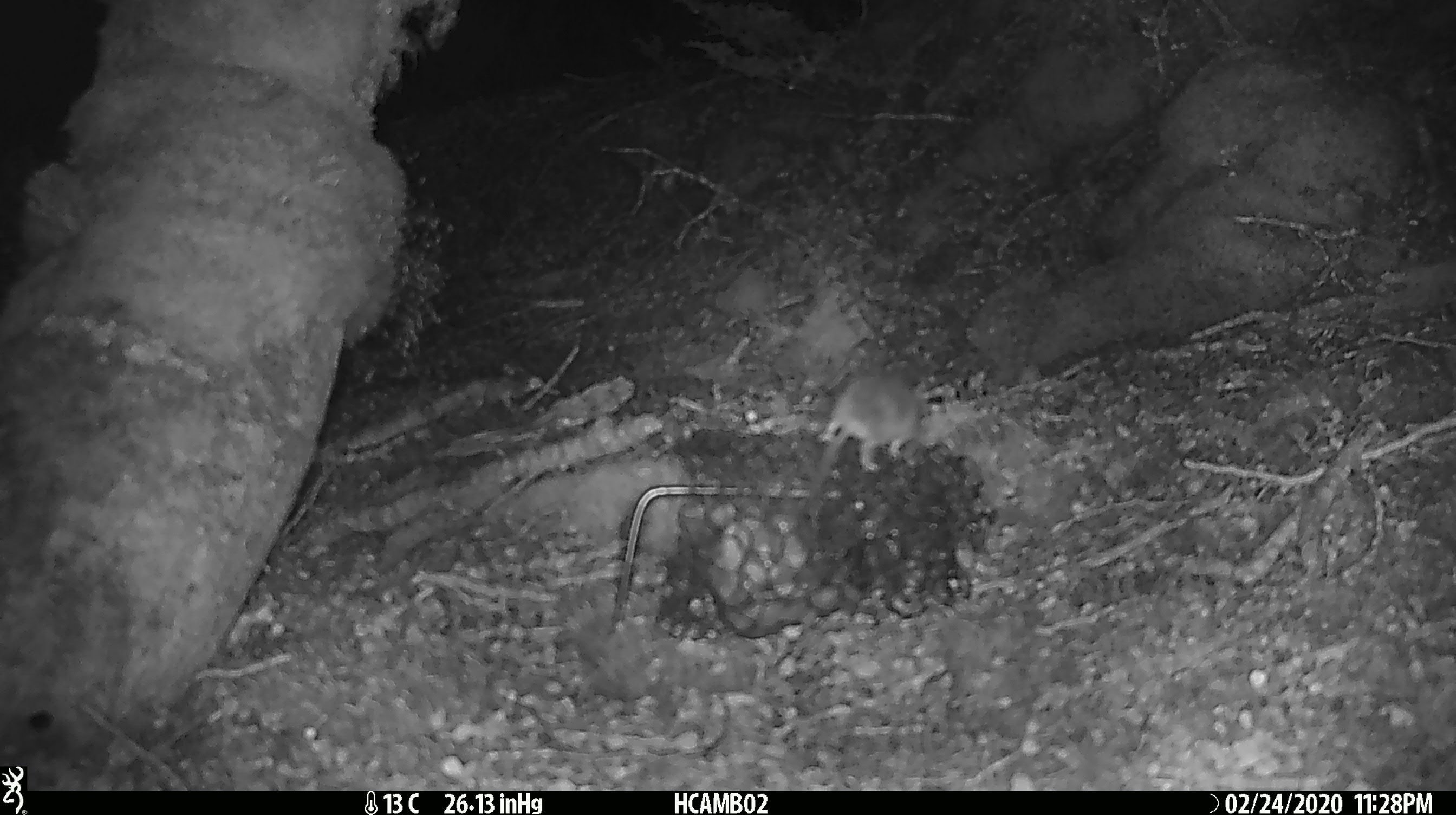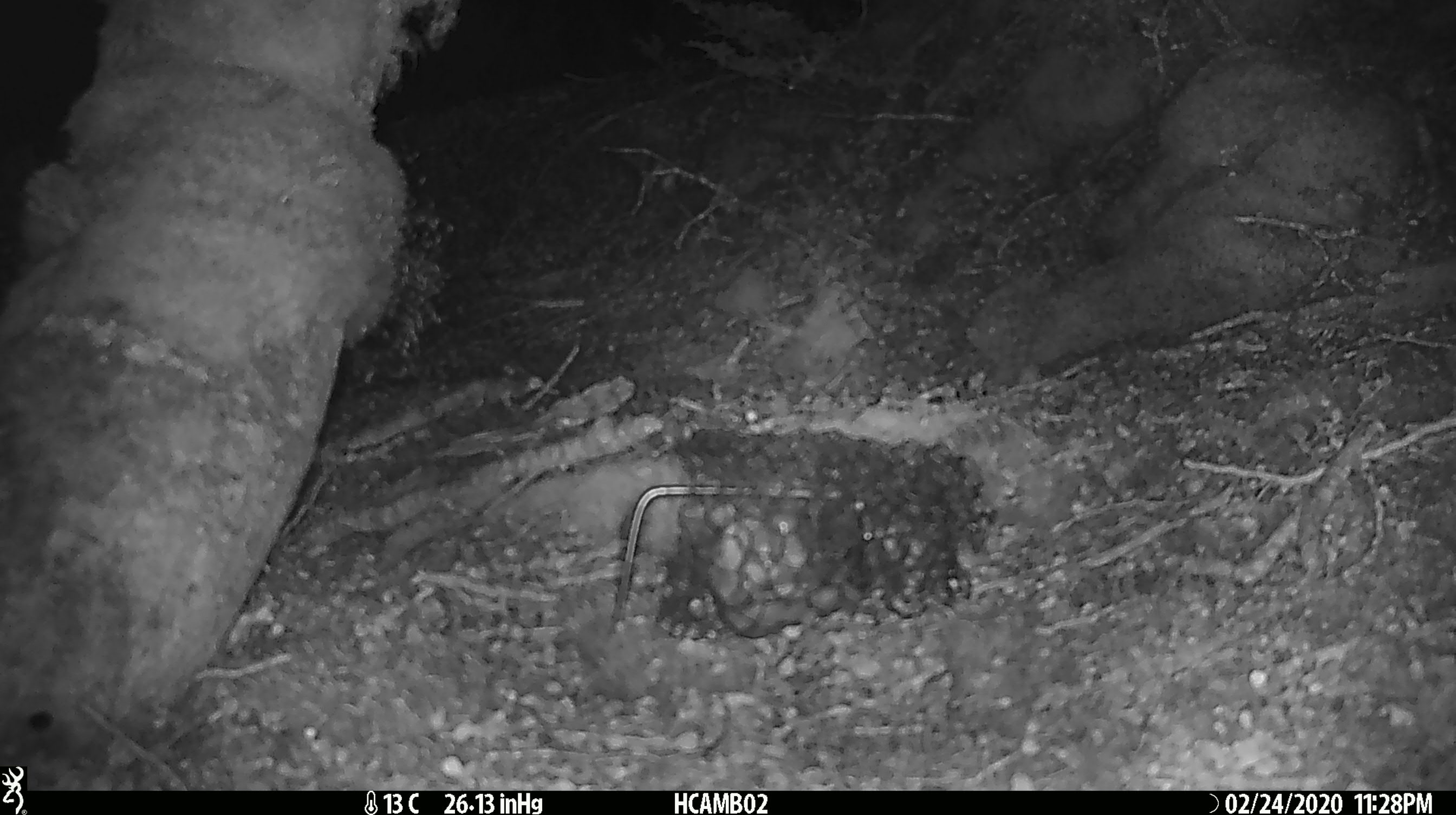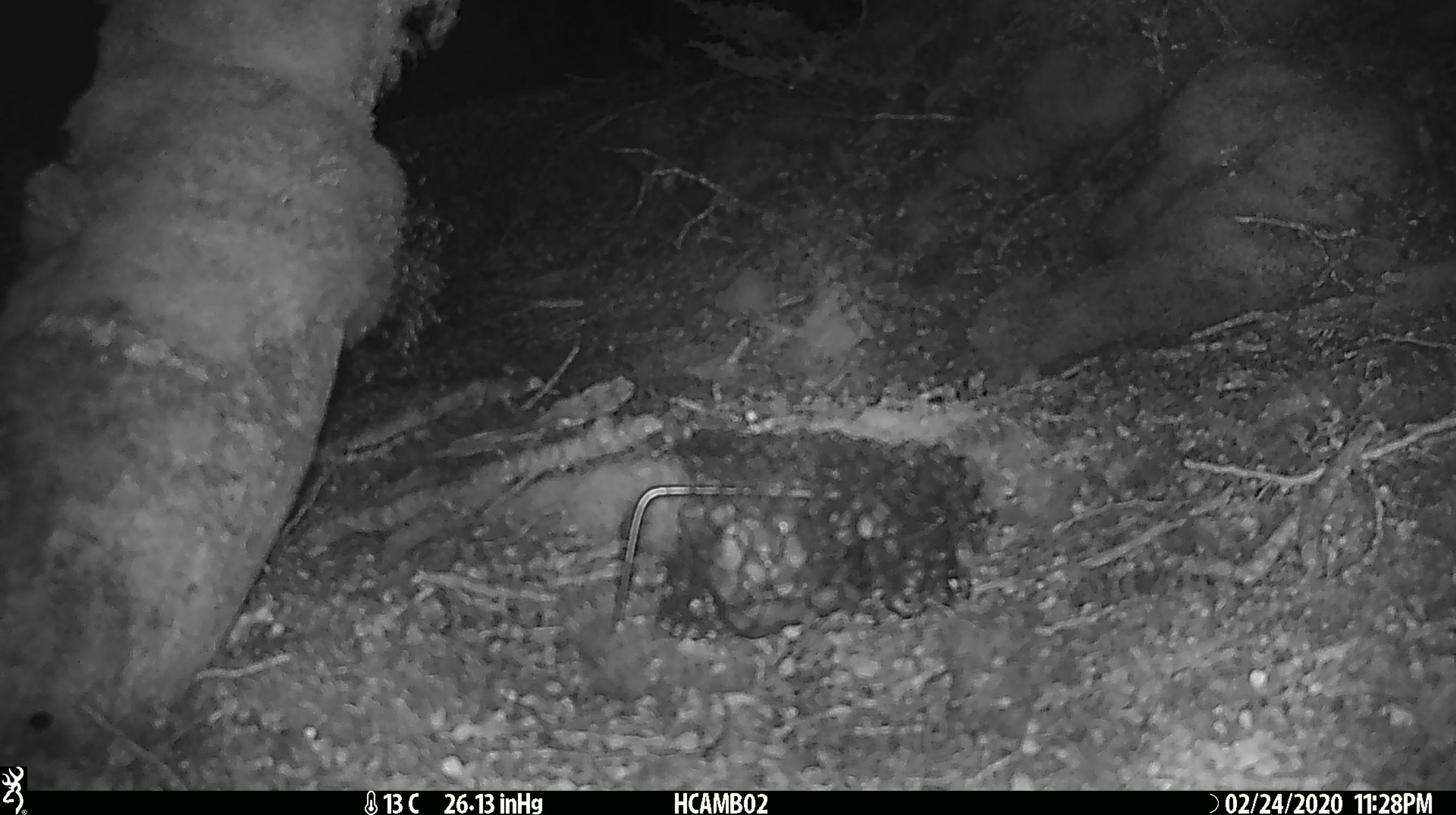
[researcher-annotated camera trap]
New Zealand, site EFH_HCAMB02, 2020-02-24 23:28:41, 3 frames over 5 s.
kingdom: Animalia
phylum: Chordata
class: Mammalia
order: Rodentia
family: Muridae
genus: Mus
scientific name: Mus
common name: mouse